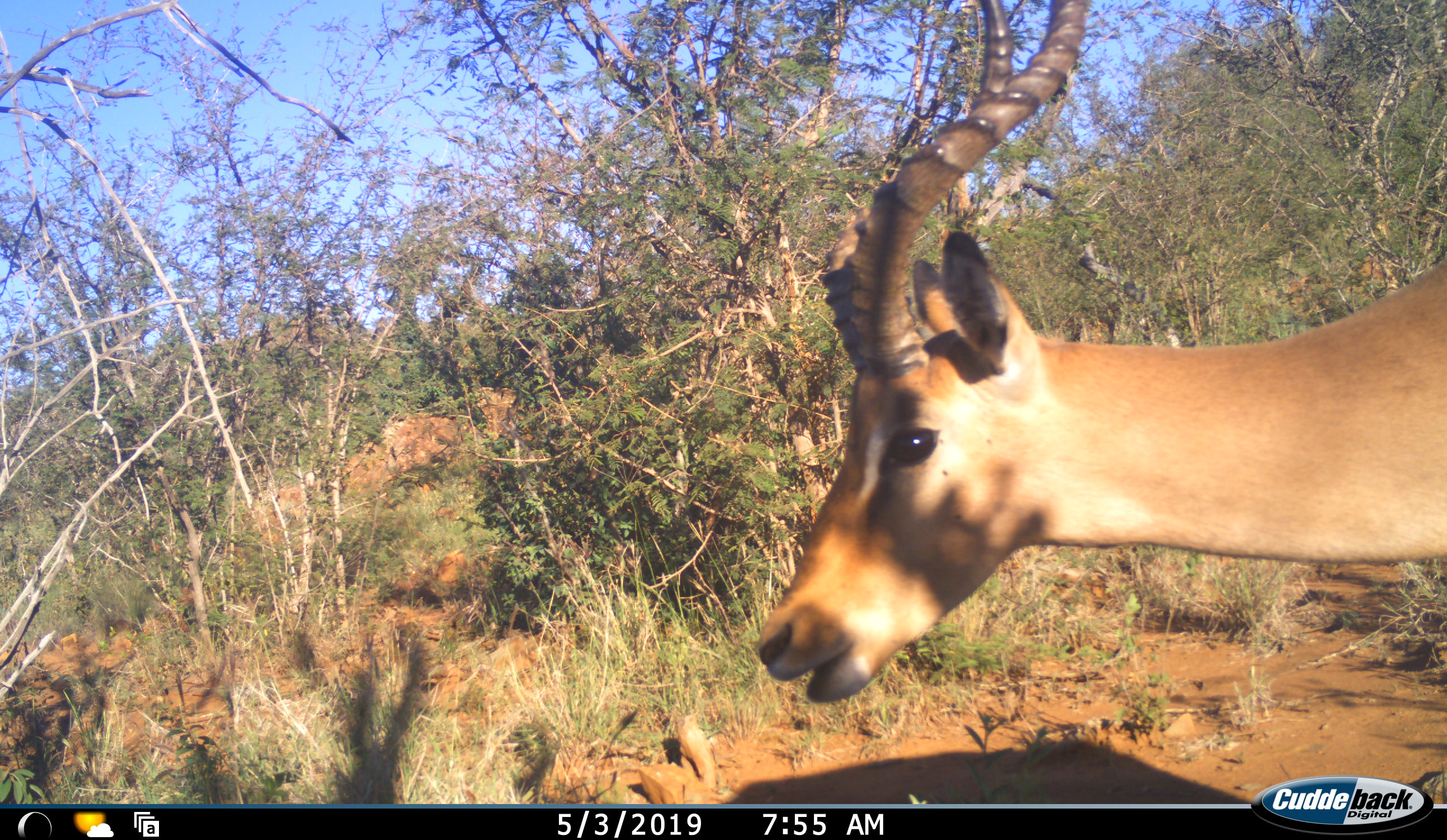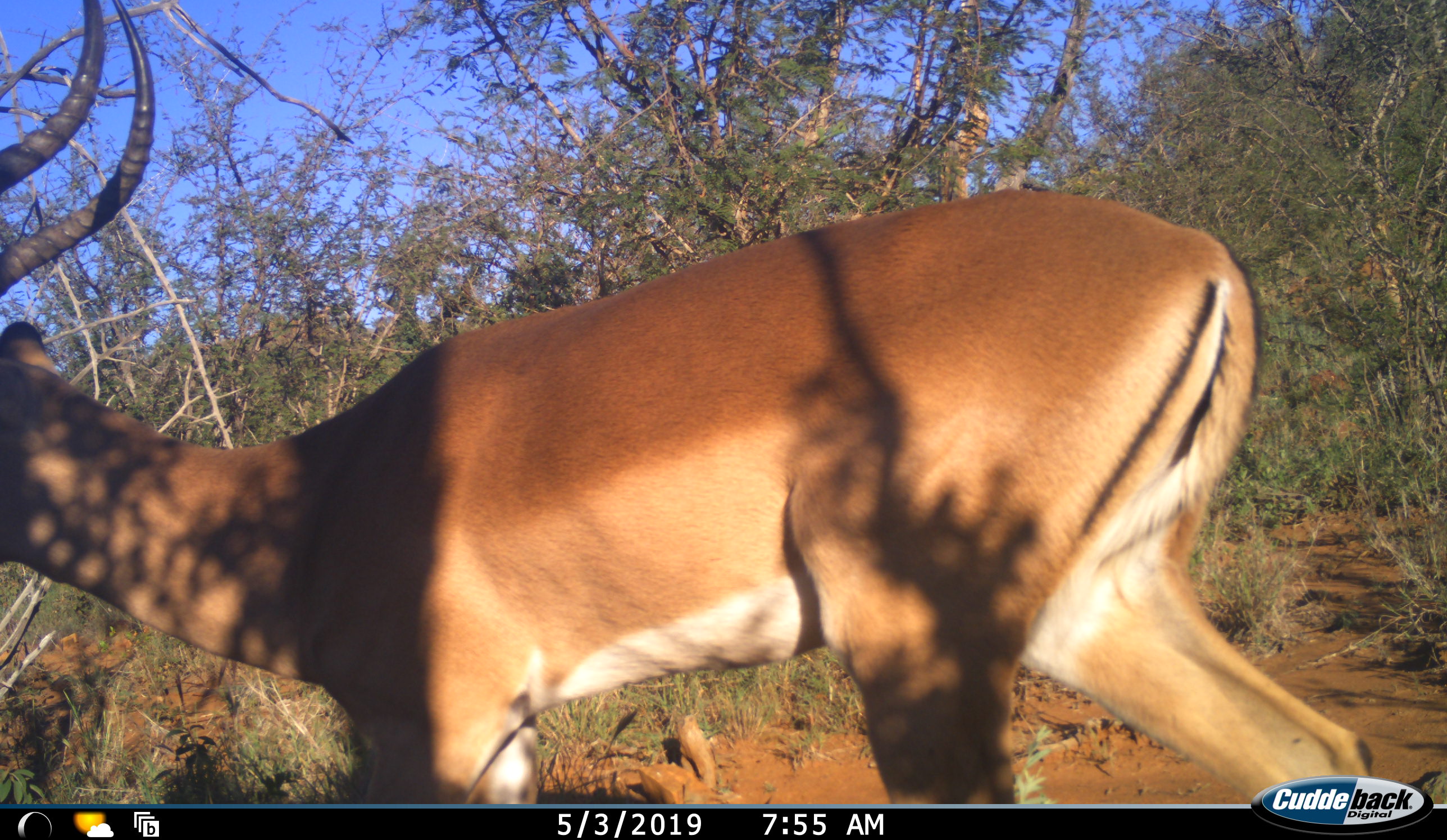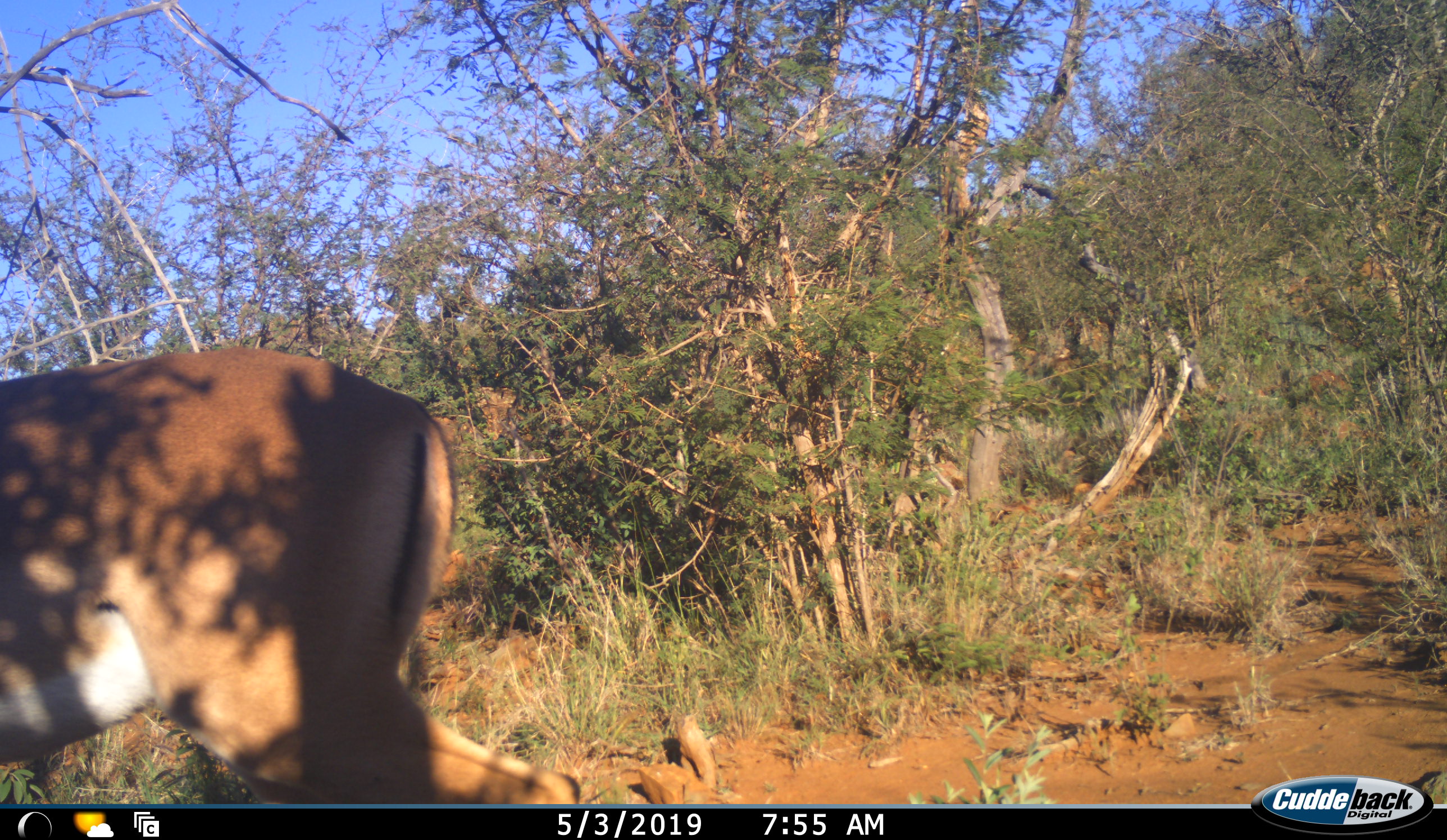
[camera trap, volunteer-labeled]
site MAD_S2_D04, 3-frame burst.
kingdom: Animalia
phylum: Chordata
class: Mammalia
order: Artiodactyla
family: Bovidae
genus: Aepyceros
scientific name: Aepyceros melampus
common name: impala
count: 1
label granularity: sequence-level